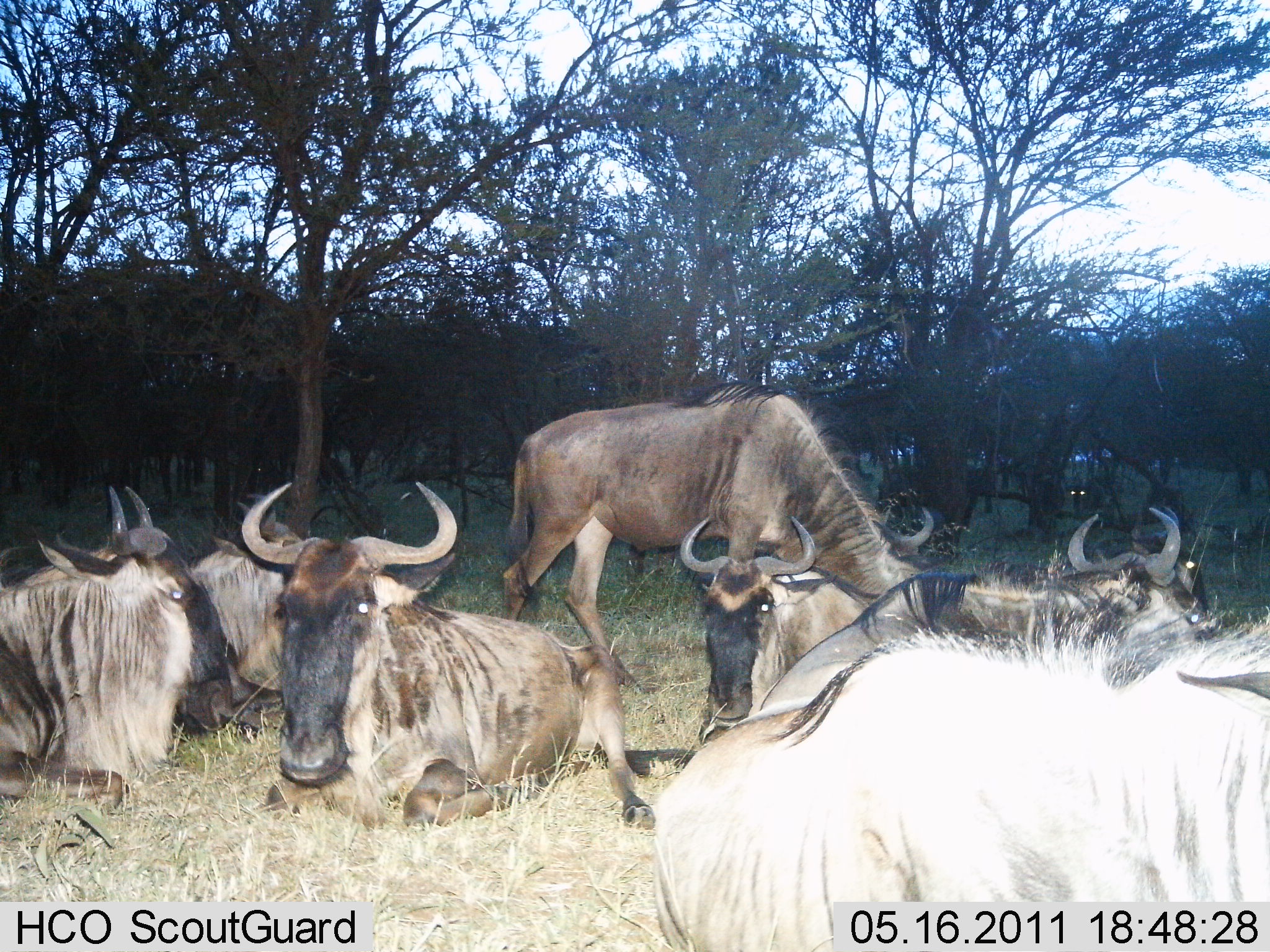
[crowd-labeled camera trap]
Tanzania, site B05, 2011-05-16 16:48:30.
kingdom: Animalia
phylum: Chordata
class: Mammalia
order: Artiodactyla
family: Bovidae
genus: Connochaetes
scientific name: Connochaetes taurinus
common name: blue wildebeest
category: wildebeest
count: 7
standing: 36%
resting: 91%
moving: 9%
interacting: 0%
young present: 0%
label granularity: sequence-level